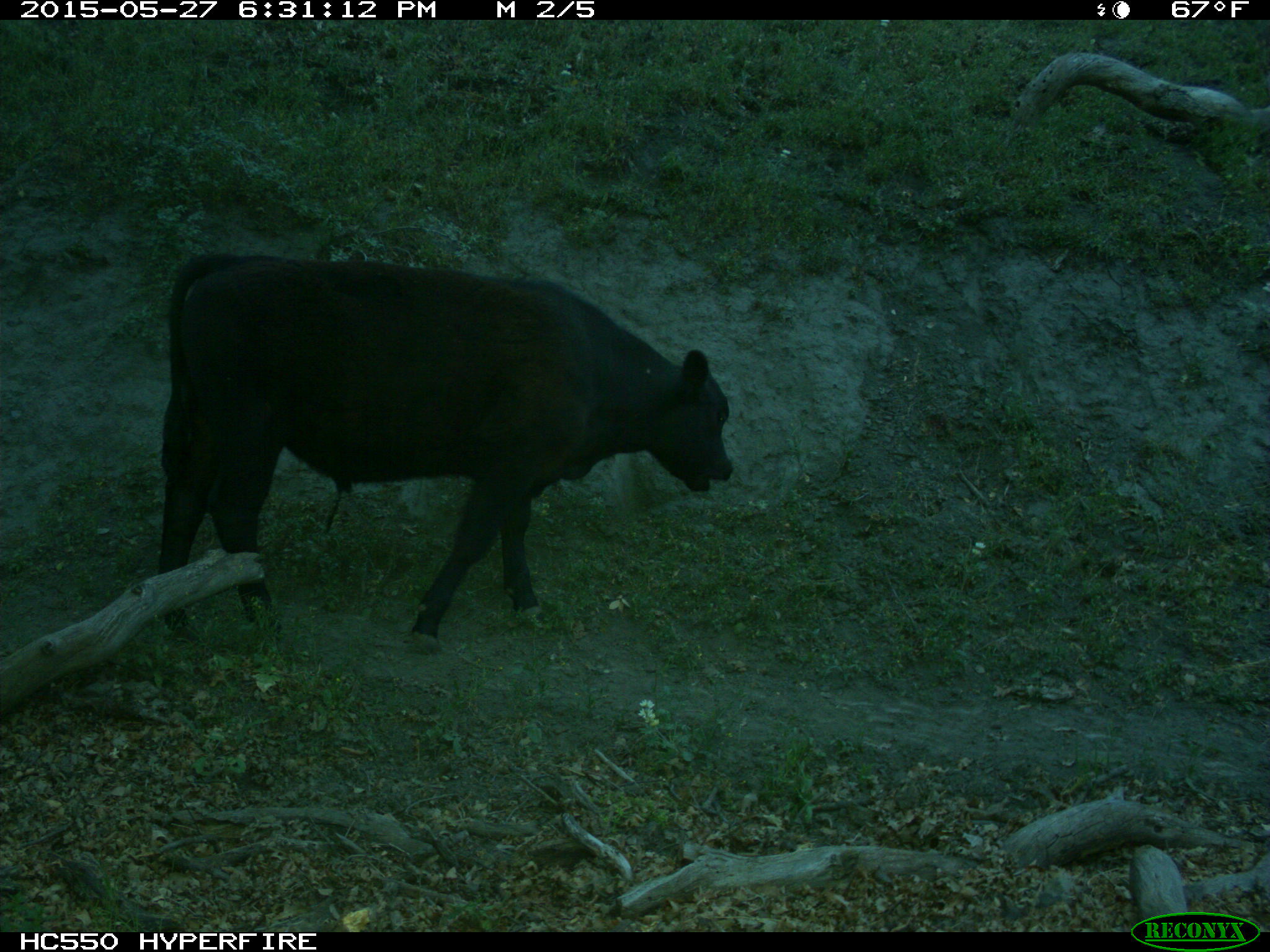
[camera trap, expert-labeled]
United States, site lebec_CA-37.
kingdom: Animalia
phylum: Chordata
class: Mammalia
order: Artiodactyla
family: Bovidae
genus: Bos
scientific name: Bos taurus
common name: domestic cow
Bos taurus (domestic cow).